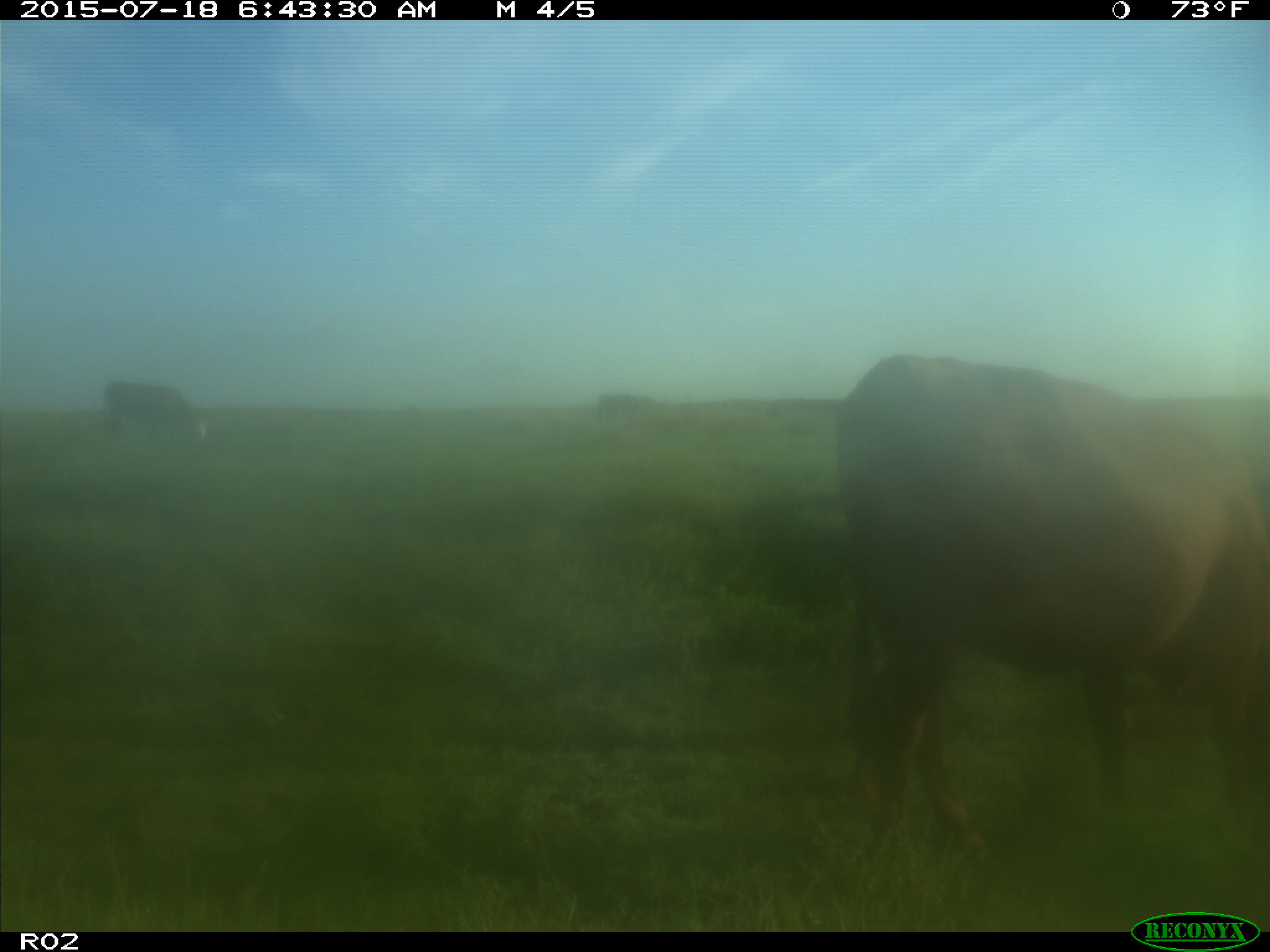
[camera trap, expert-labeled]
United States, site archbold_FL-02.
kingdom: Animalia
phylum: Chordata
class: Mammalia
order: Artiodactyla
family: Bovidae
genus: Bos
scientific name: Bos taurus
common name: domestic cow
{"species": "Bos taurus (domestic cow)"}